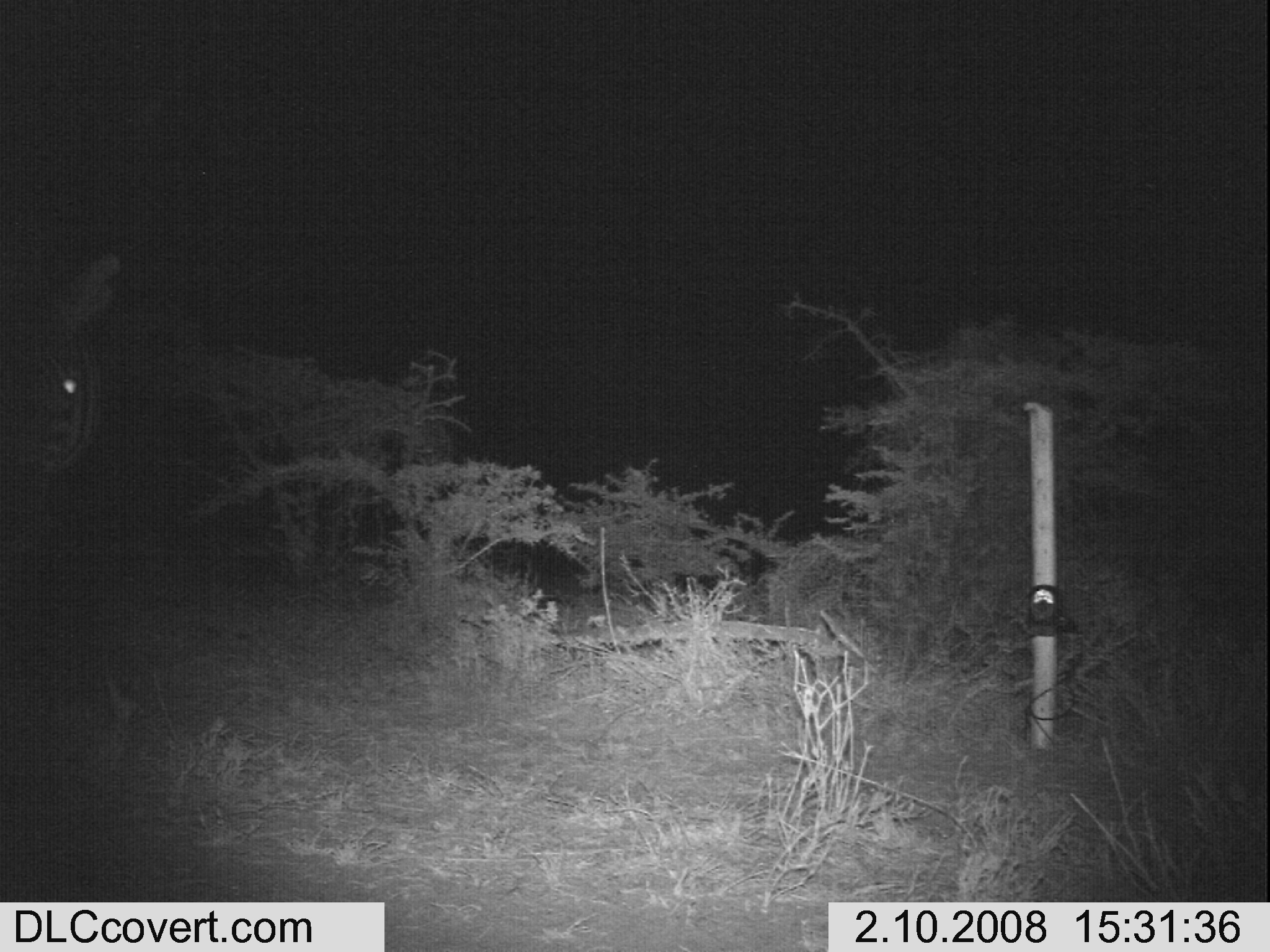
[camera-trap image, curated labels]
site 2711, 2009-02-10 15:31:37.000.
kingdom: Animalia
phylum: Chordata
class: Mammalia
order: Perissodactyla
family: Equidae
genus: Equus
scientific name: Equus quagga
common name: plains zebra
Equus quagga (plains zebra), count 1.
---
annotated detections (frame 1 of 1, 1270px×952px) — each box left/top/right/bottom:
equus quagga: 0/245/122/674